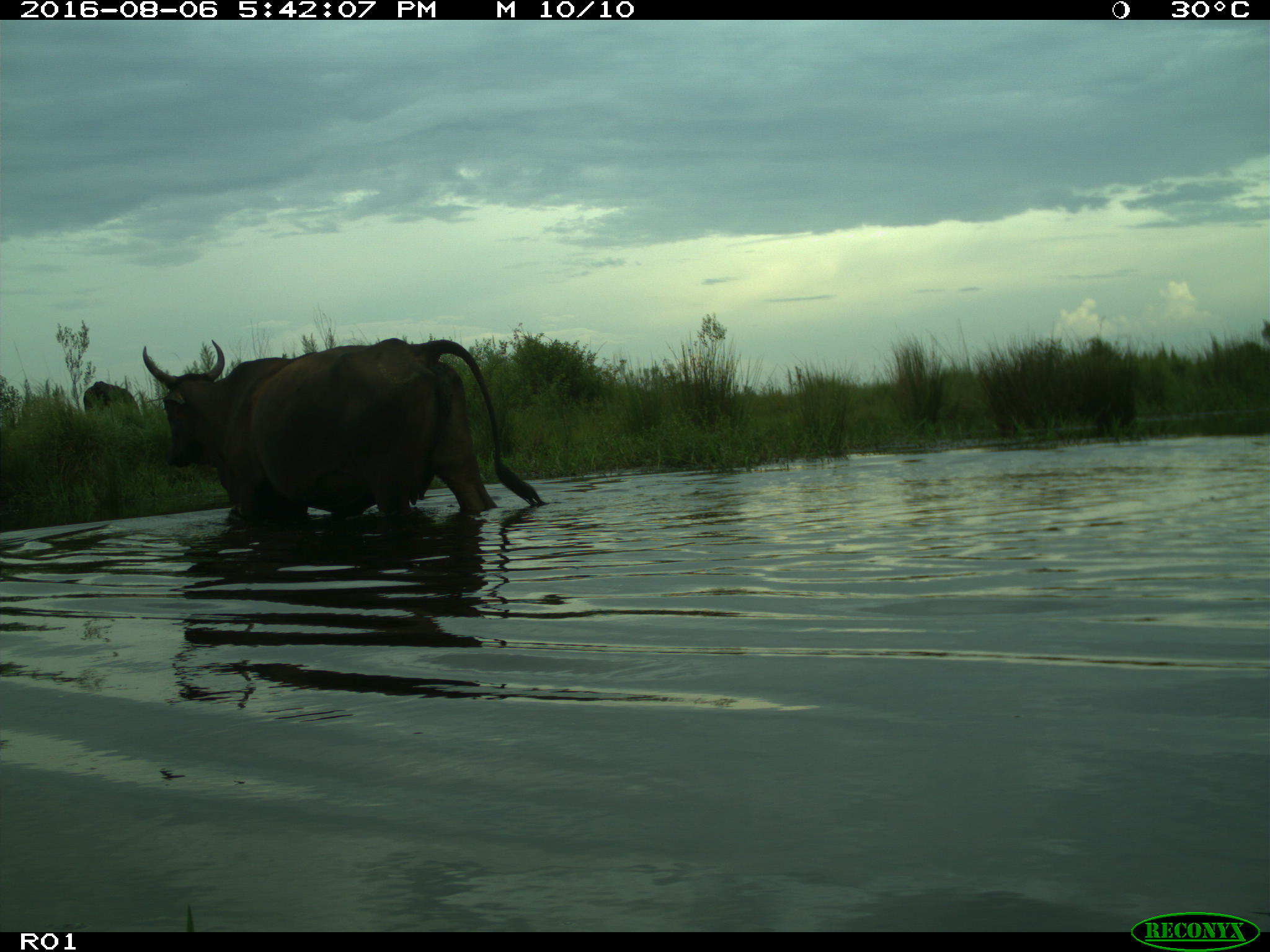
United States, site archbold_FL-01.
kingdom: Animalia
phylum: Chordata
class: Mammalia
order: Artiodactyla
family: Bovidae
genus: Bos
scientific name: Bos taurus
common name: domestic cow